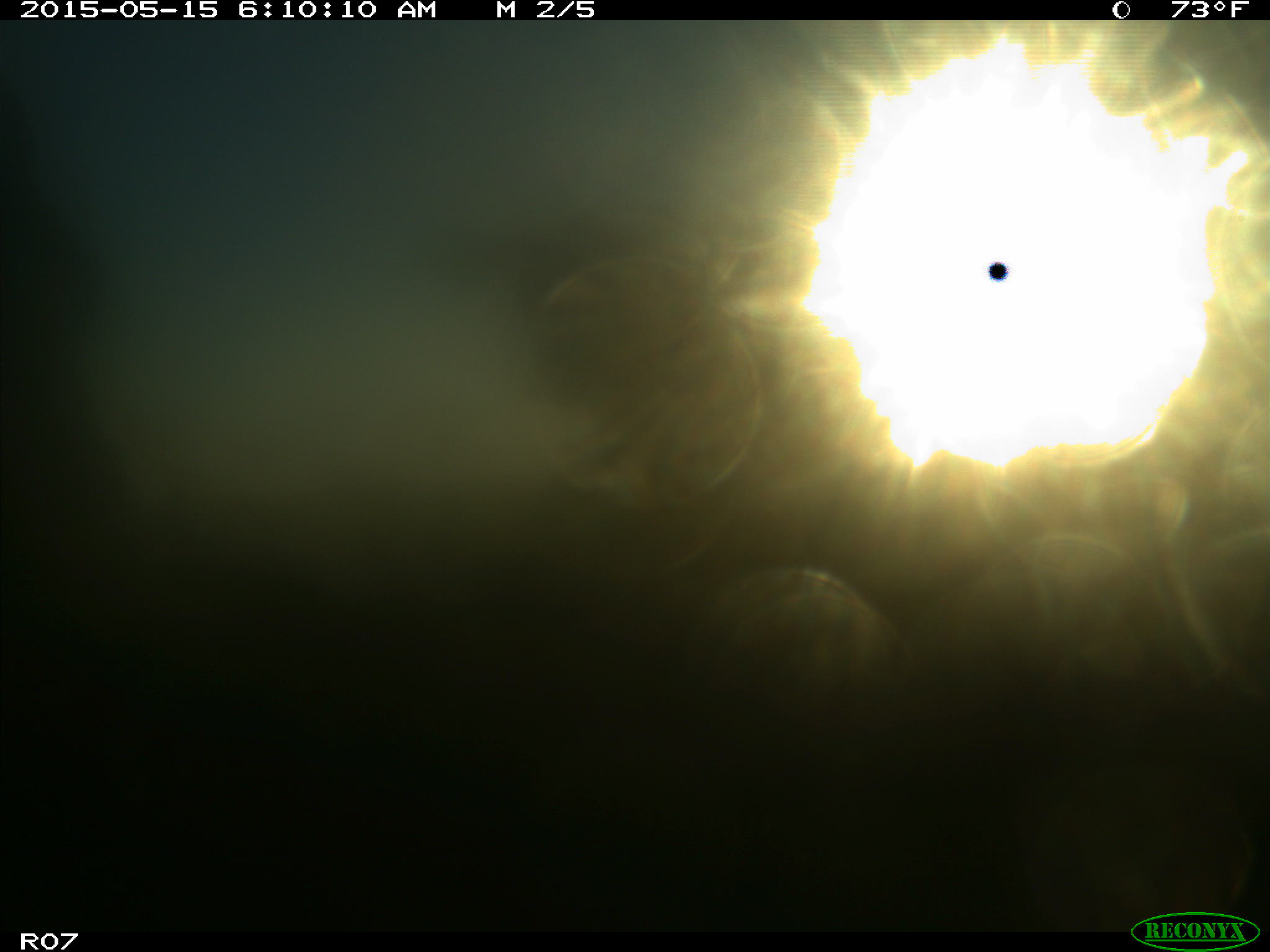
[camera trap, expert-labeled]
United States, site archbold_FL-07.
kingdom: Animalia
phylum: Chordata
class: Mammalia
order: Artiodactyla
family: Bovidae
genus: Bos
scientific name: Bos taurus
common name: domestic cow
Bos taurus (domestic cow).